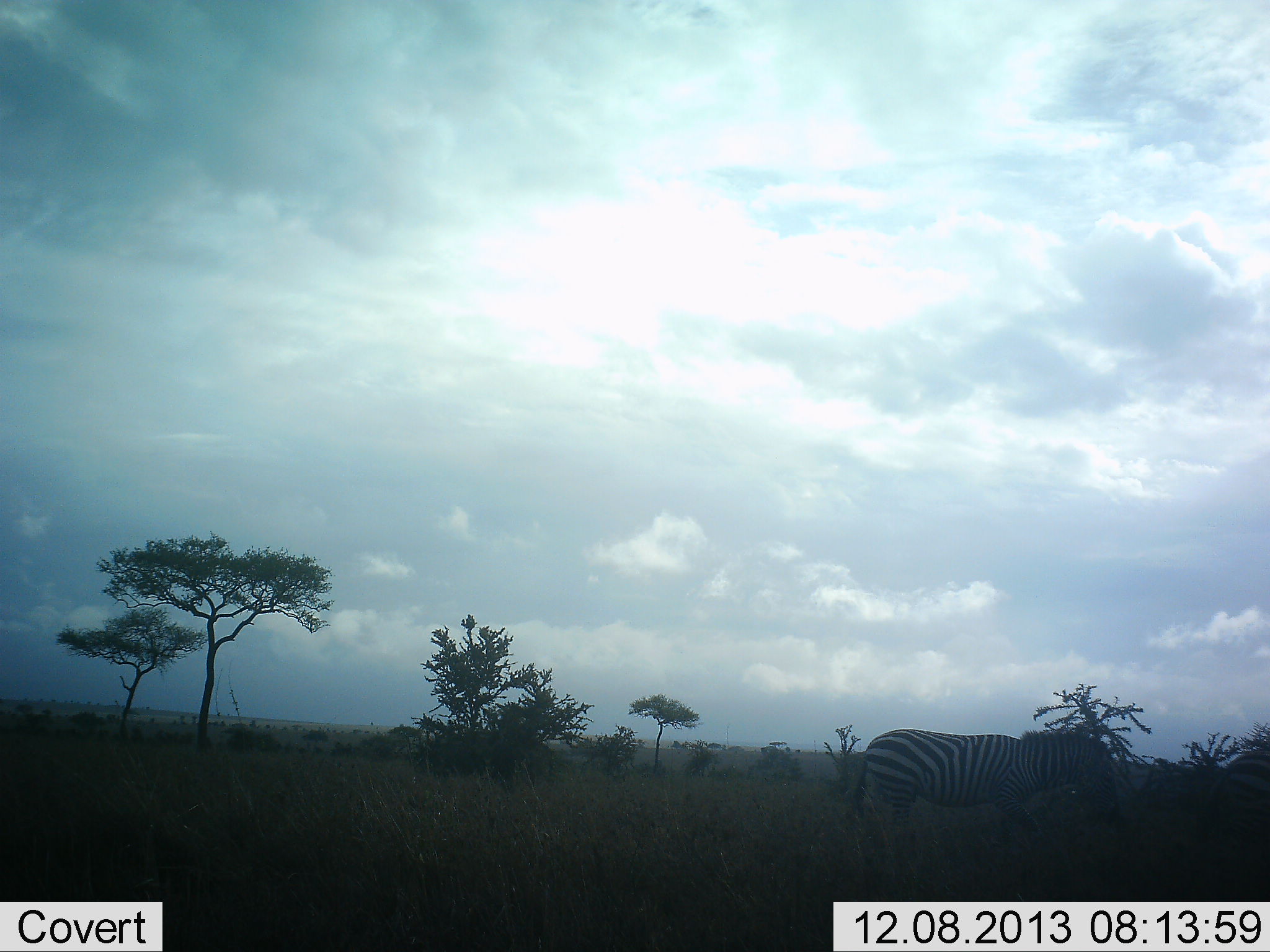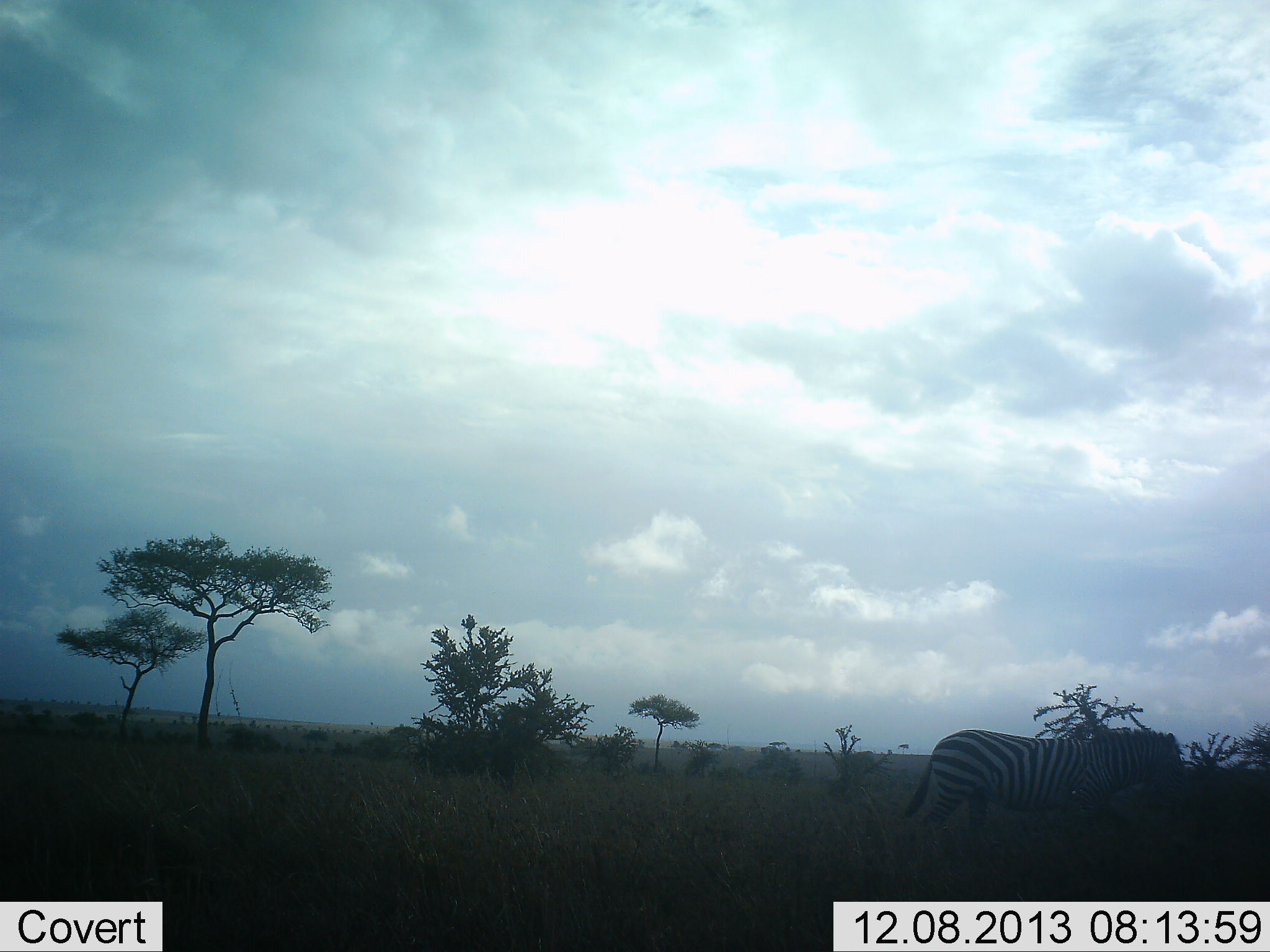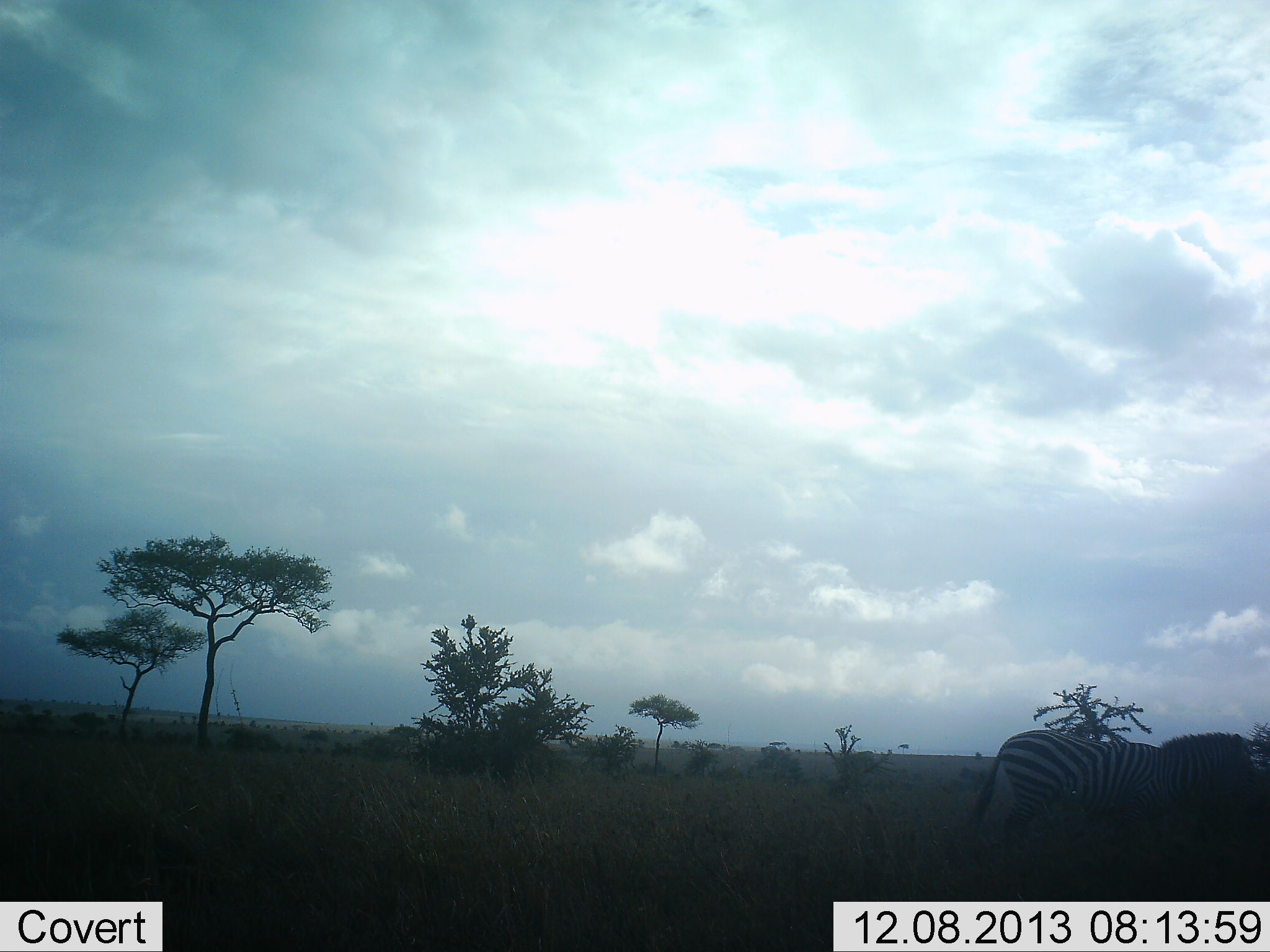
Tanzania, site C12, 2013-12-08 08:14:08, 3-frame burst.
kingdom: Animalia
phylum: Chordata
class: Mammalia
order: Perissodactyla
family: Equidae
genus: Equus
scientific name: Equus quagga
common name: plains zebra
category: zebra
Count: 2.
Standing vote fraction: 0%.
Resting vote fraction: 0%.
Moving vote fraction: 100%.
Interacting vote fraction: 0%.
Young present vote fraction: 0%.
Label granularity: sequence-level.